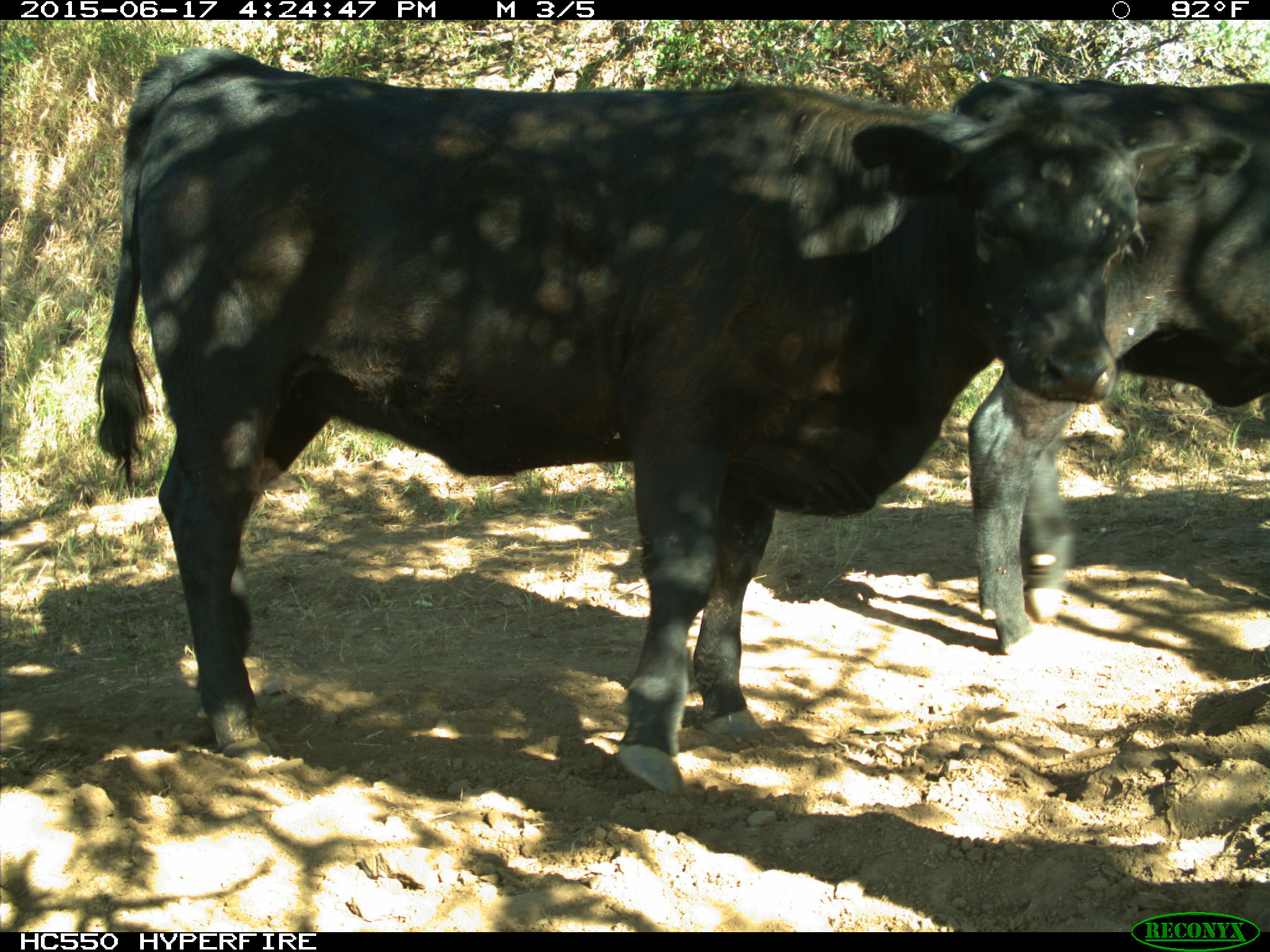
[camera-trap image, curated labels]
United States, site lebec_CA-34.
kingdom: Animalia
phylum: Chordata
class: Mammalia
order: Artiodactyla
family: Bovidae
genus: Bos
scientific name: Bos taurus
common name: domestic cow